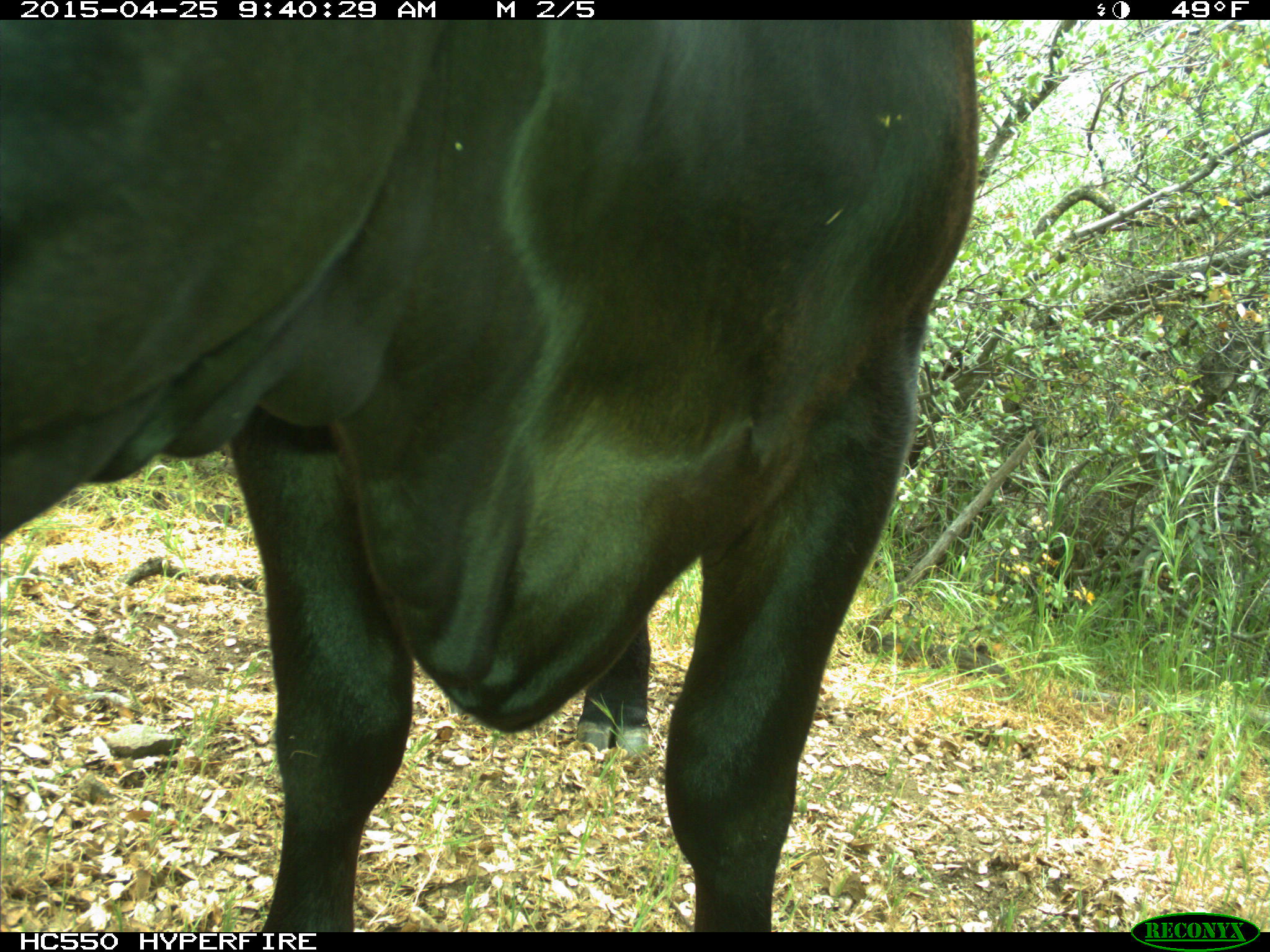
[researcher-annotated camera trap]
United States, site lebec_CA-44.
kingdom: Animalia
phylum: Chordata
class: Mammalia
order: Artiodactyla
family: Suidae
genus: Sus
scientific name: Sus scrofa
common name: wild boar